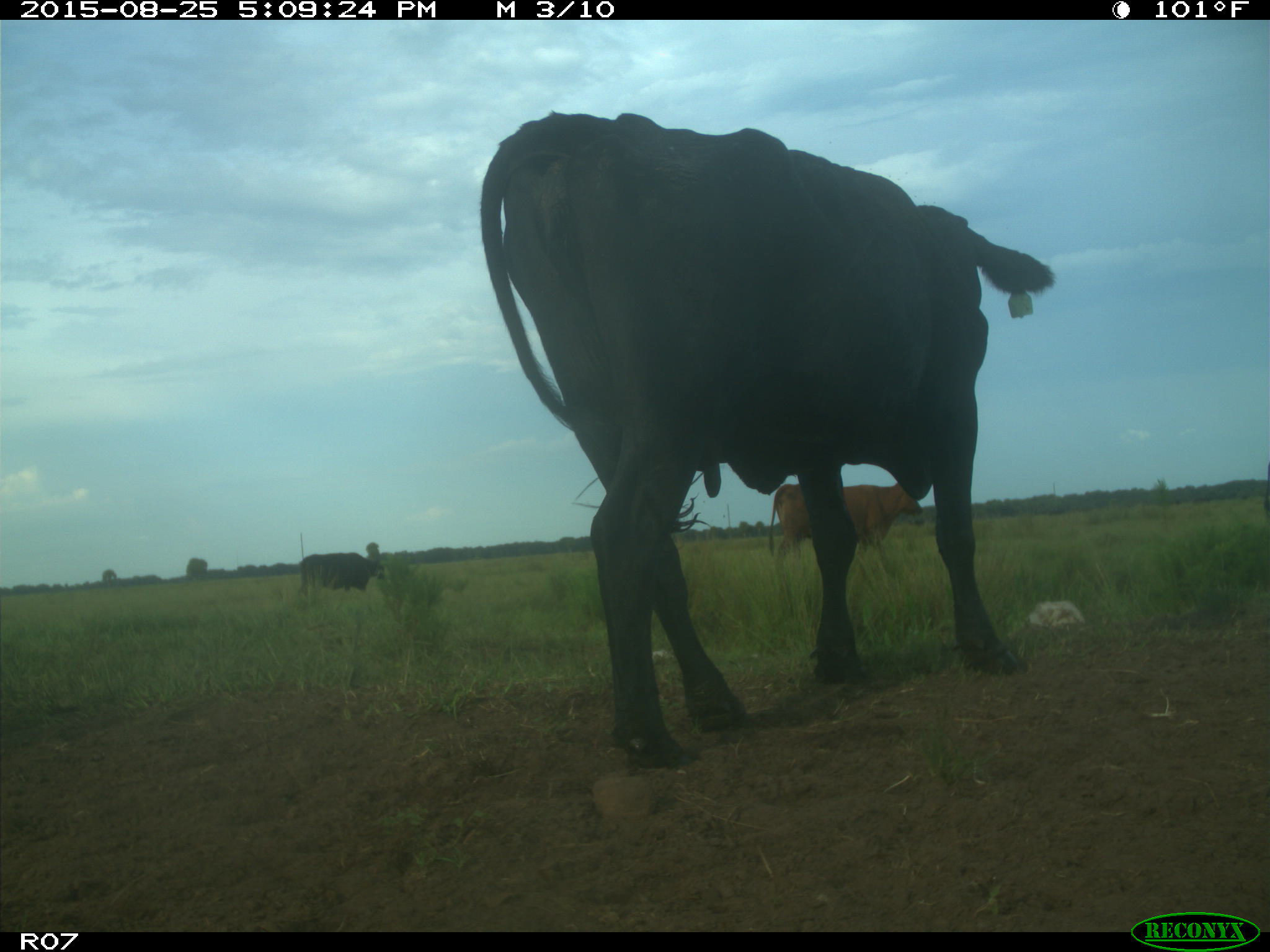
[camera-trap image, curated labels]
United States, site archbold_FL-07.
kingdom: Animalia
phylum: Chordata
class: Mammalia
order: Artiodactyla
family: Bovidae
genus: Bos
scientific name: Bos taurus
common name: domestic cow